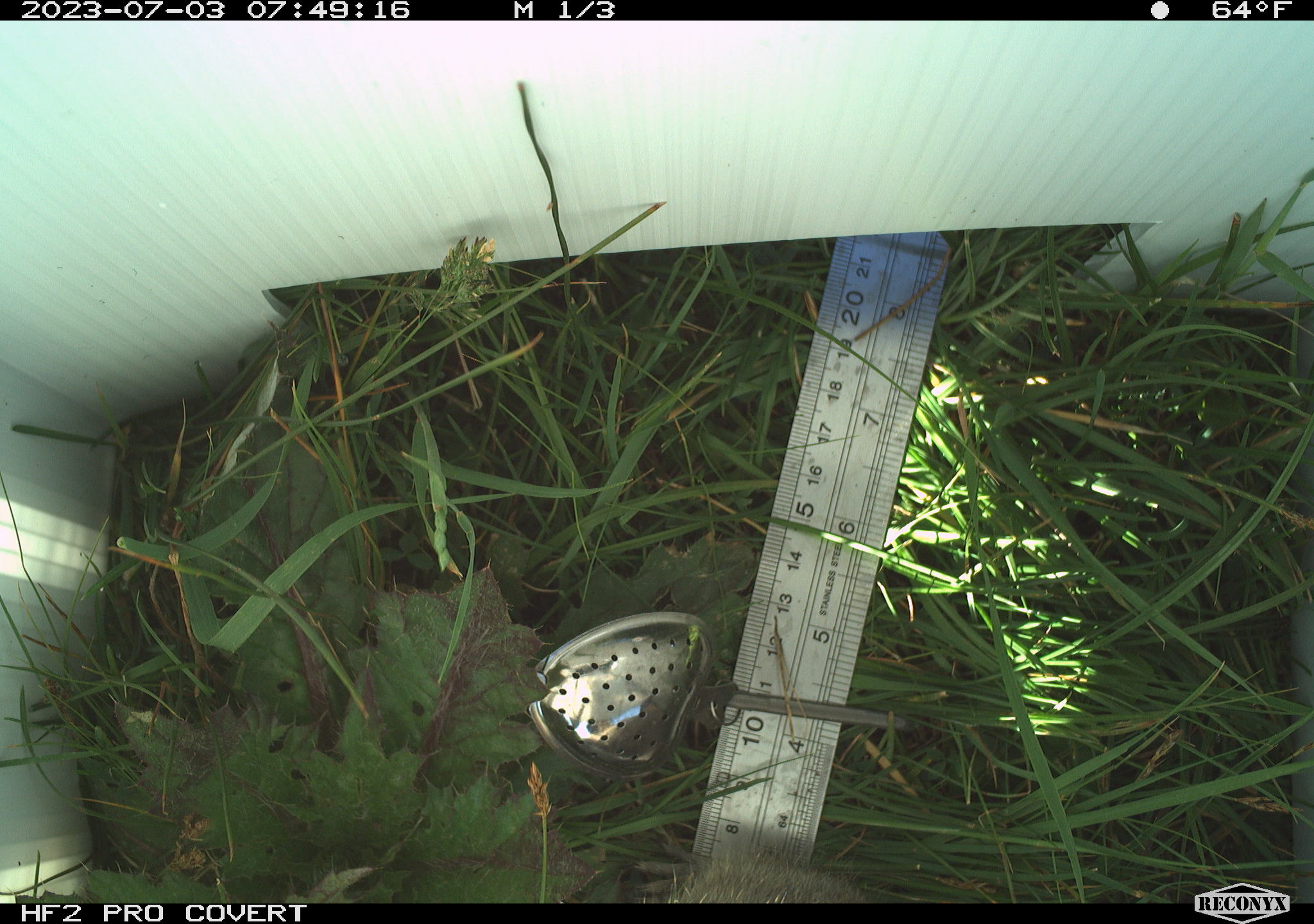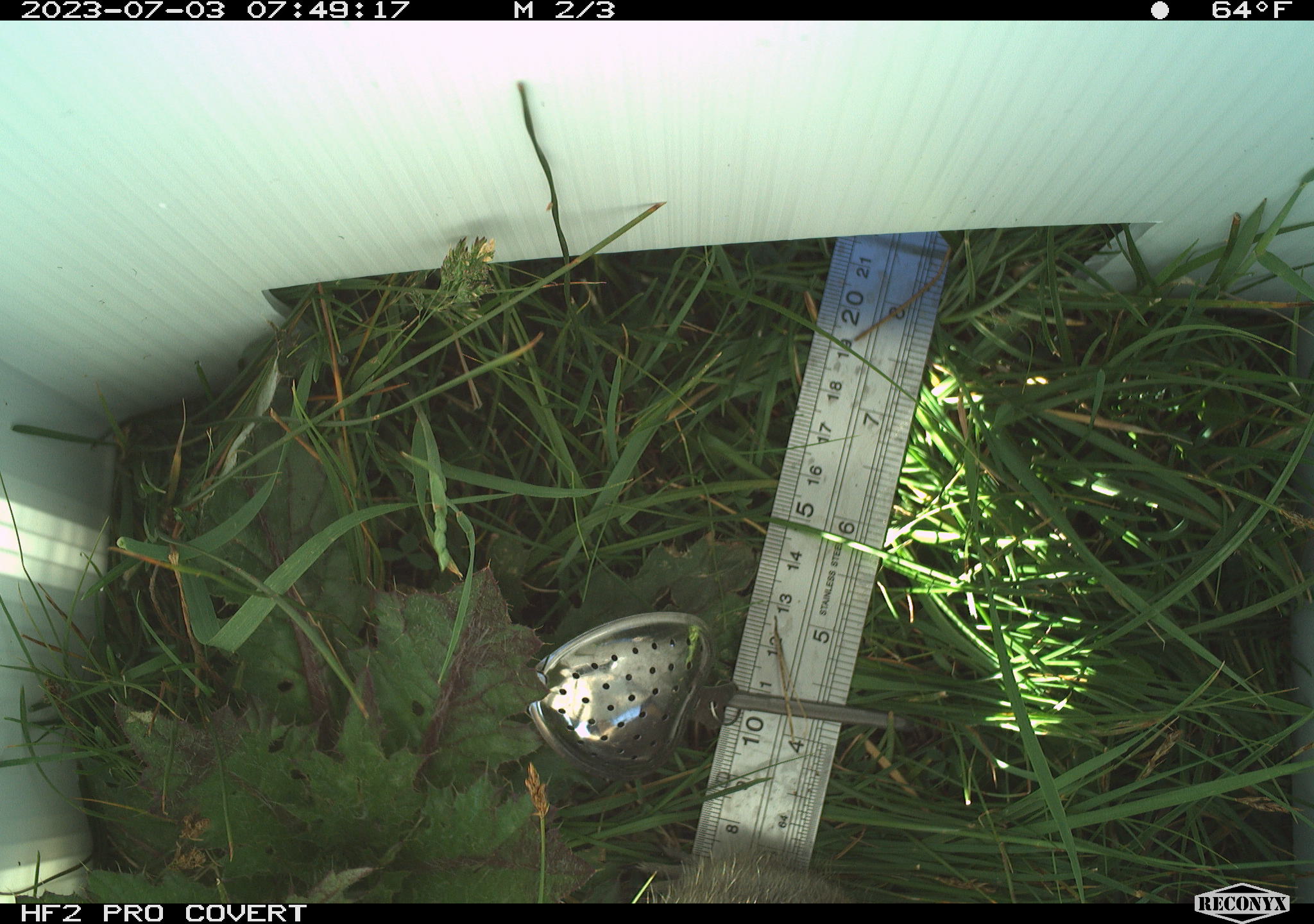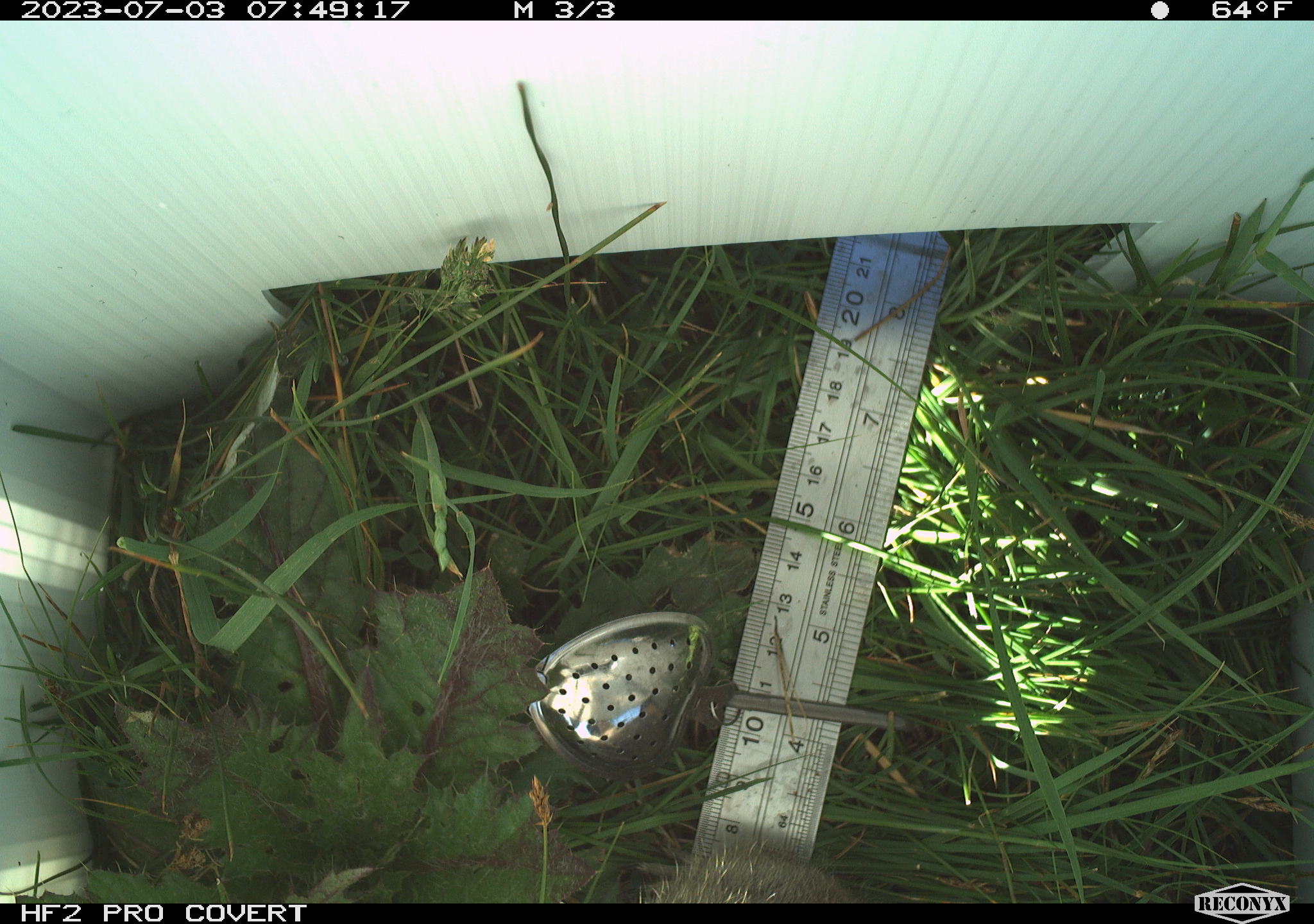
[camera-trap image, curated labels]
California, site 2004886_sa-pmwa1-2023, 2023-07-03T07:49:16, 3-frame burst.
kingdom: Animalia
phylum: Chordata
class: Mammalia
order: Rodentia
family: Sciuridae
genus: Urocitellus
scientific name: Urocitellus beldingi beldingi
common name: belding's ground squirrel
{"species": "belding's ground squirrel (Urocitellus beldingi beldingi)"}